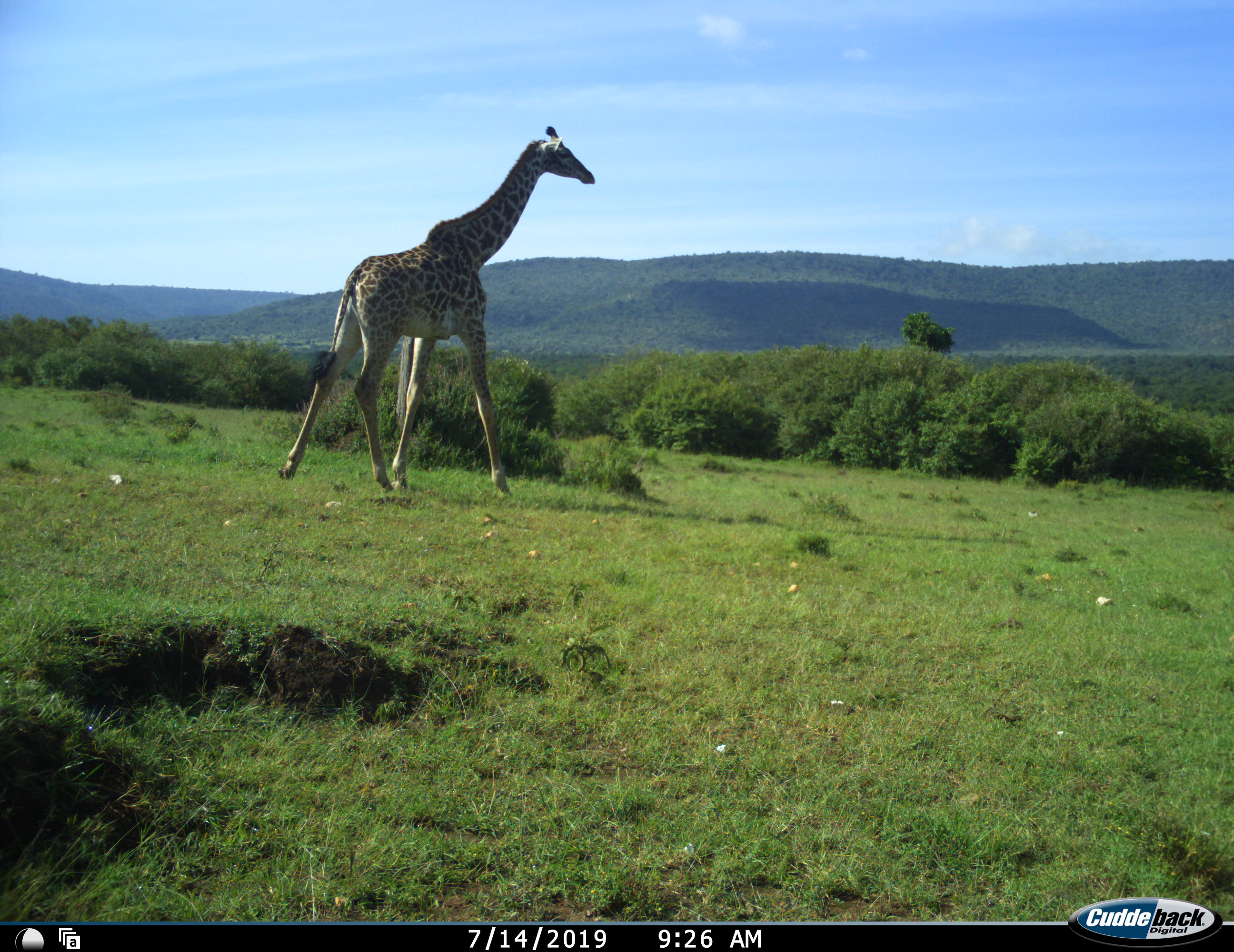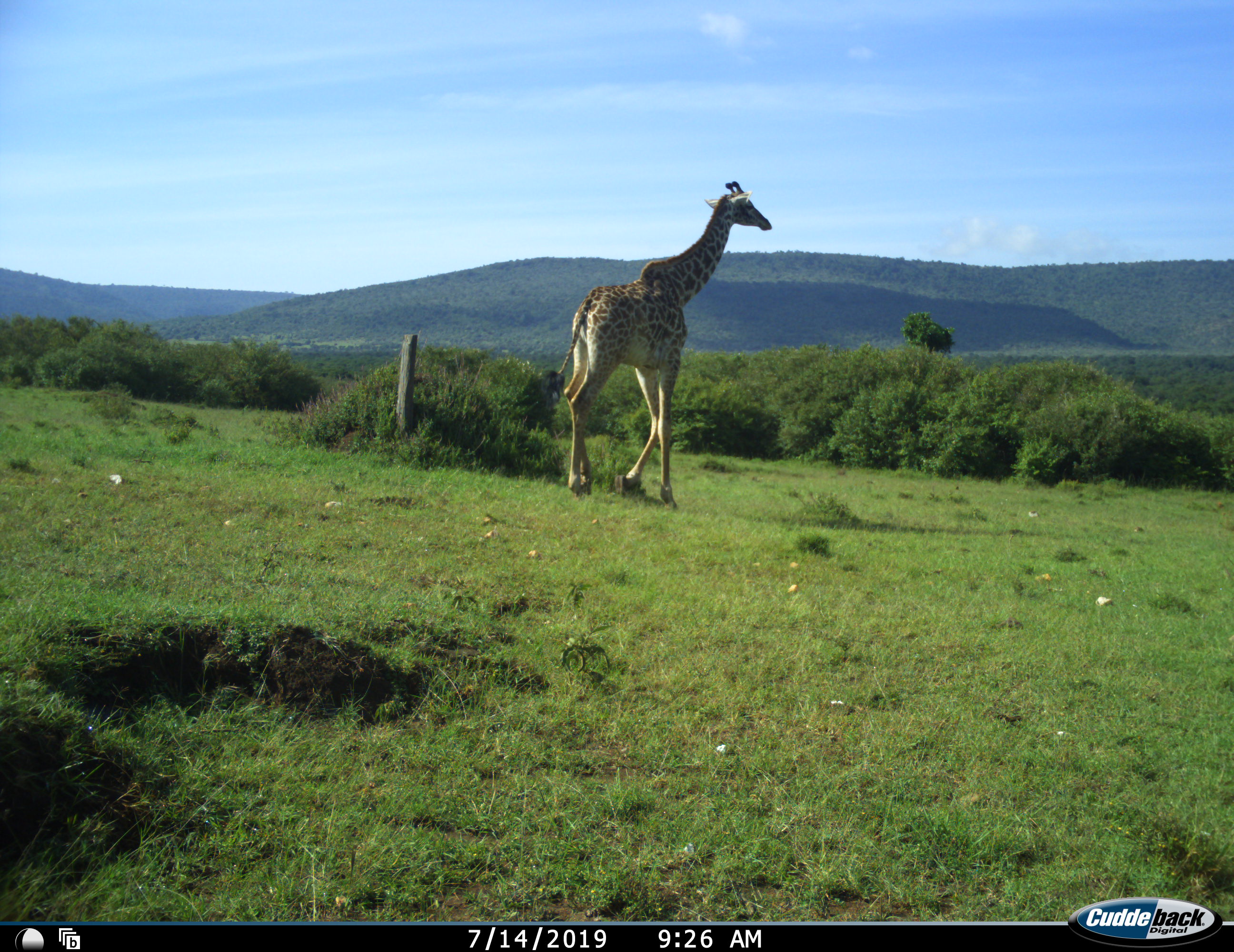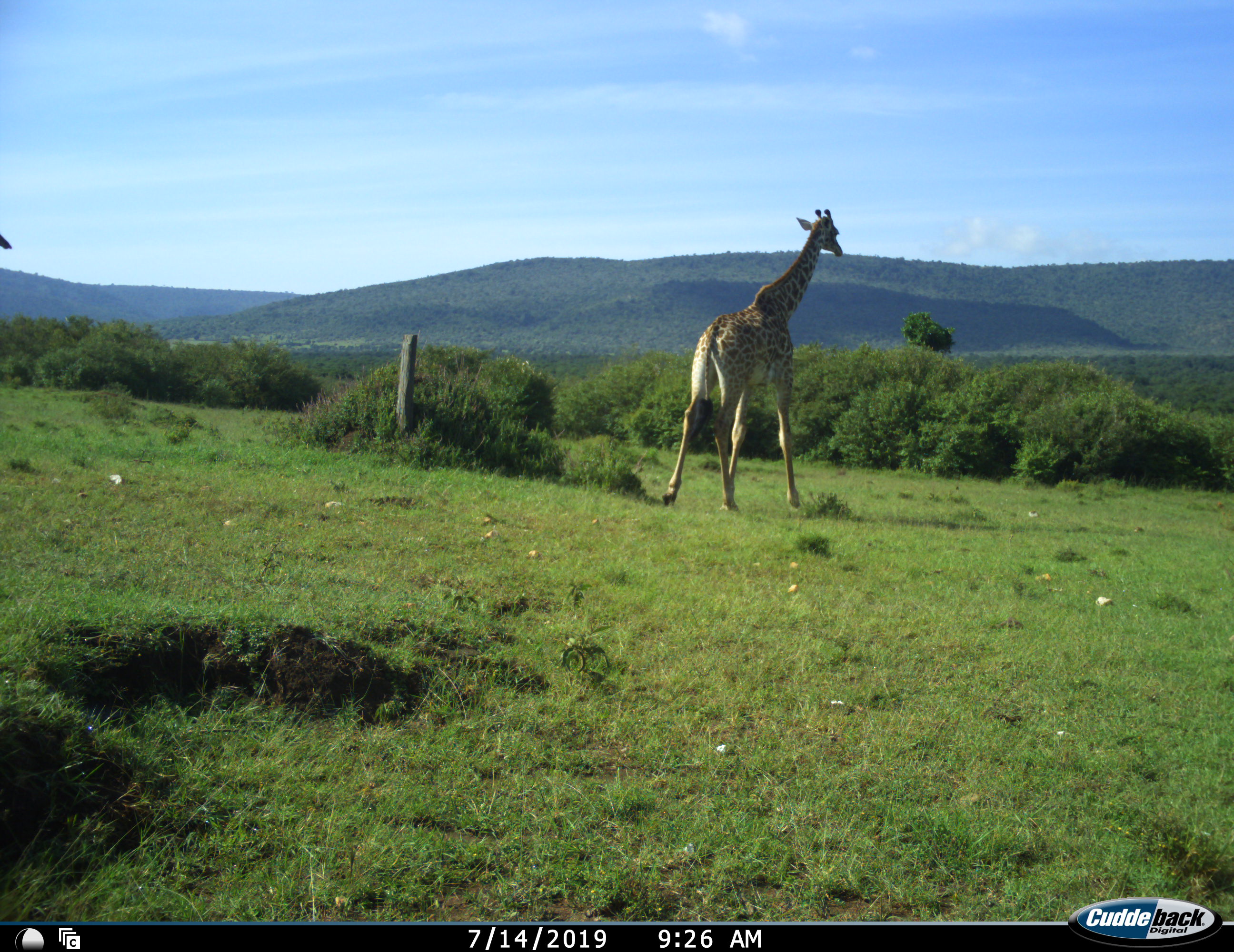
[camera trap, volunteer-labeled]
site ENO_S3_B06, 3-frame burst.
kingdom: Animalia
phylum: Chordata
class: Mammalia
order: Artiodactyla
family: Giraffidae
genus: Giraffa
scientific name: Giraffa camelopardalis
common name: giraffe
Giraffe (Giraffa camelopardalis), count 1. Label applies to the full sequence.